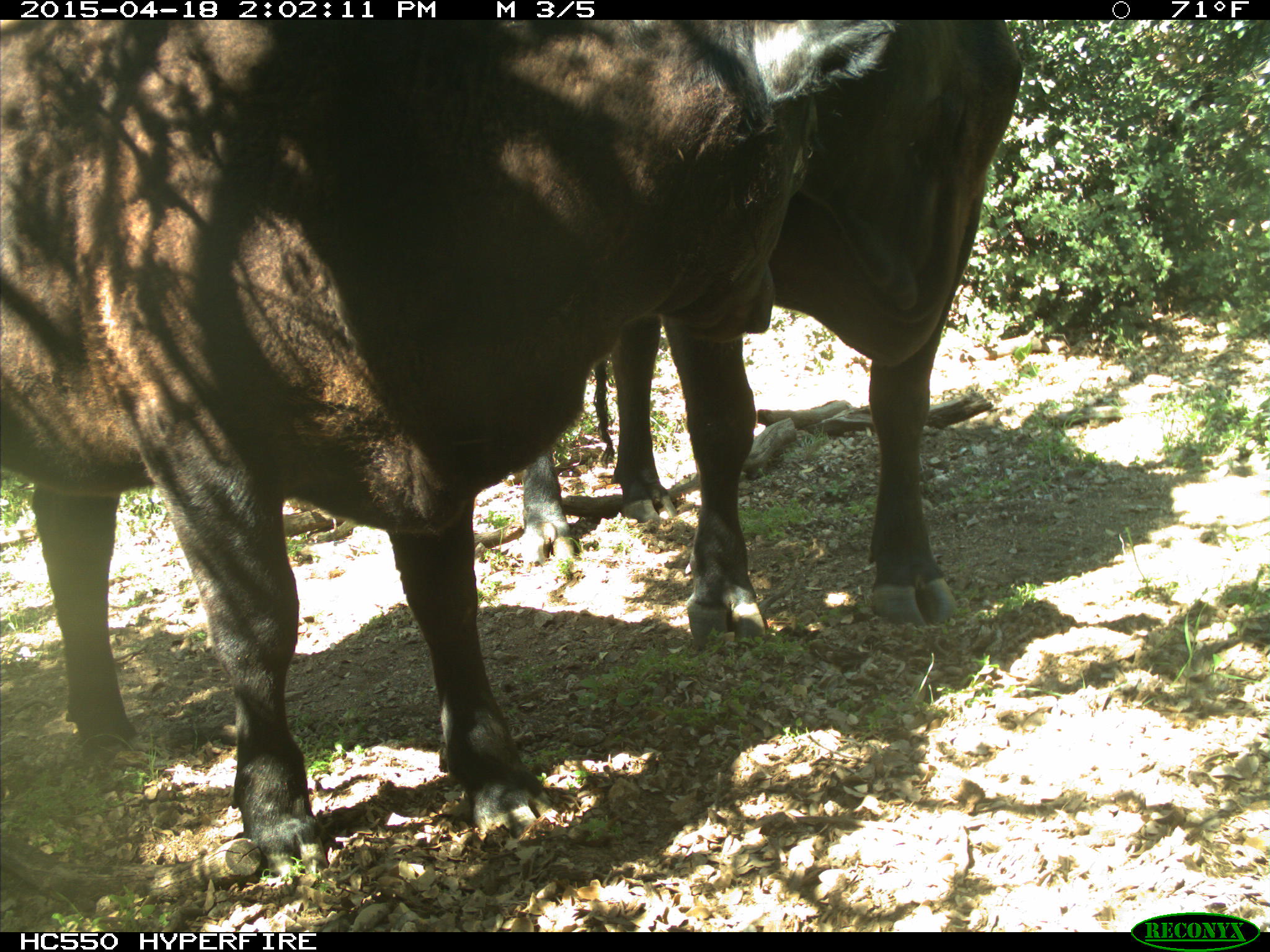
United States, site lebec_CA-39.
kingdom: Animalia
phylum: Chordata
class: Mammalia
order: Artiodactyla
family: Bovidae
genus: Bos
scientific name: Bos taurus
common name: domestic cow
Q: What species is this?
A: Bos taurus (domestic cow).